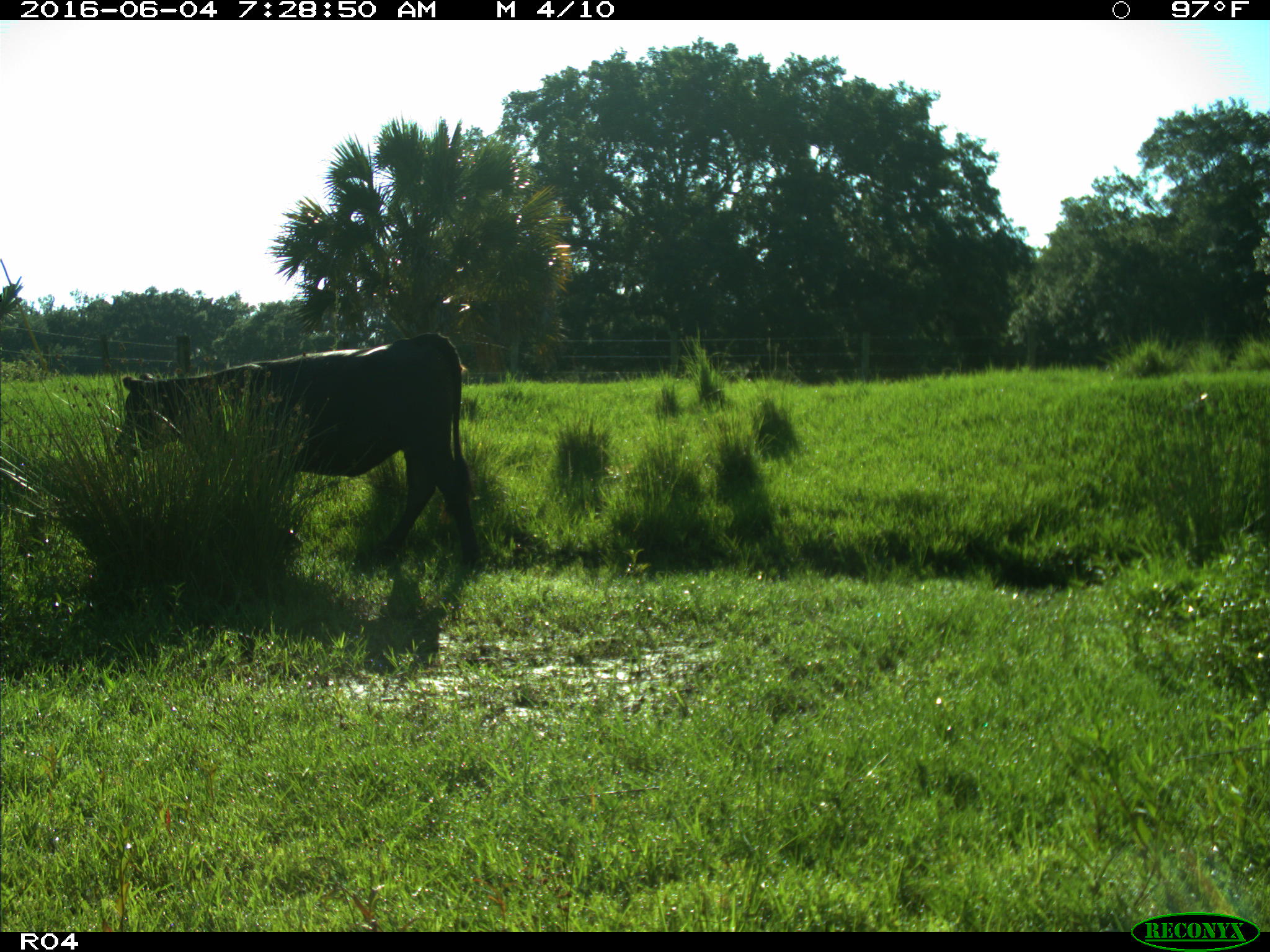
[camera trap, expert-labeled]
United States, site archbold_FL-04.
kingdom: Animalia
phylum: Chordata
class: Mammalia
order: Artiodactyla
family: Bovidae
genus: Bos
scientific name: Bos taurus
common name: domestic cow